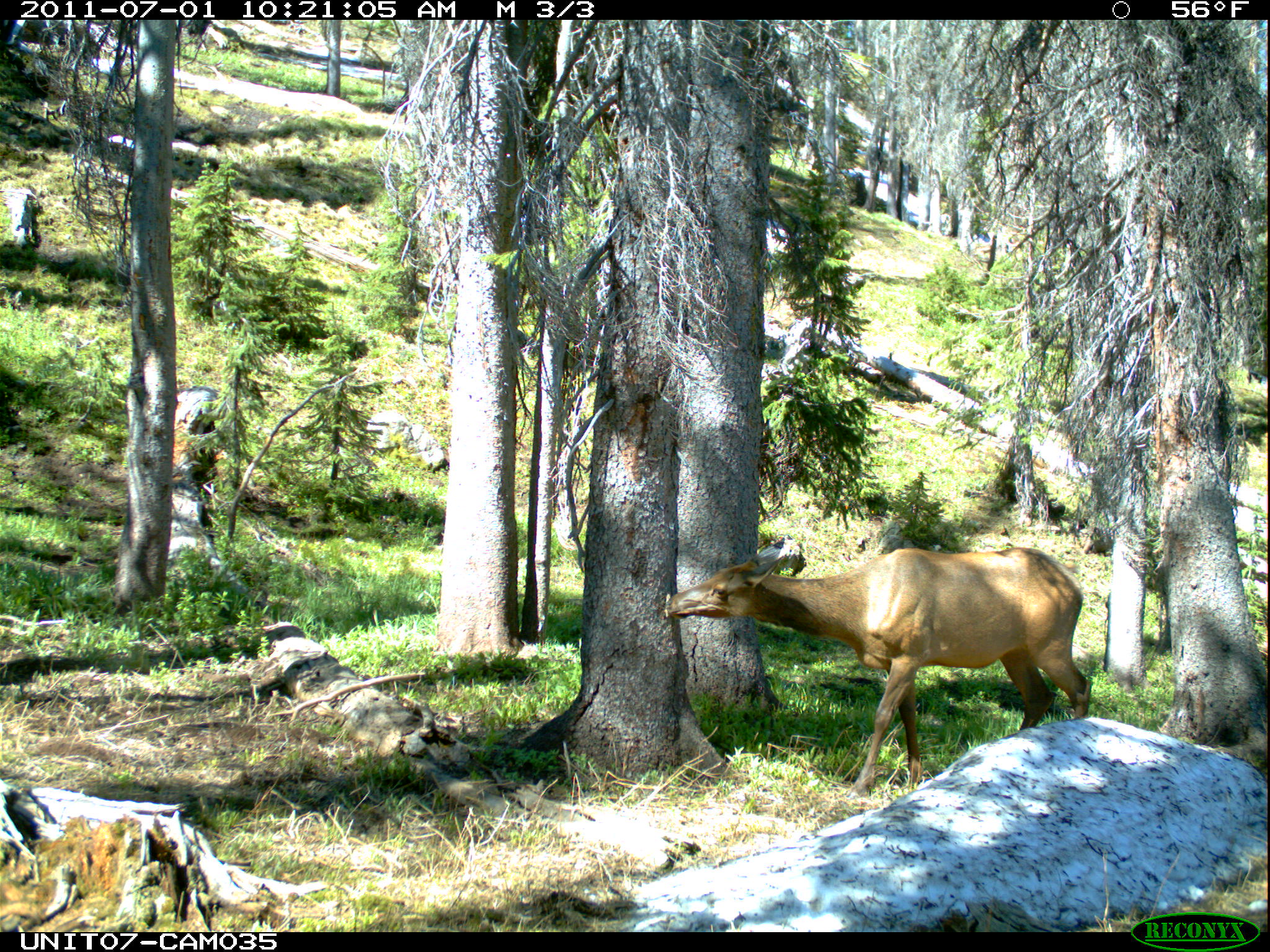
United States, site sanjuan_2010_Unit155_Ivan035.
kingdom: Animalia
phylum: Chordata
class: Mammalia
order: Artiodactyla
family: Cervidae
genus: Cervus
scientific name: Cervus elaphus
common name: red deer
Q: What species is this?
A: Cervus elaphus (red deer).